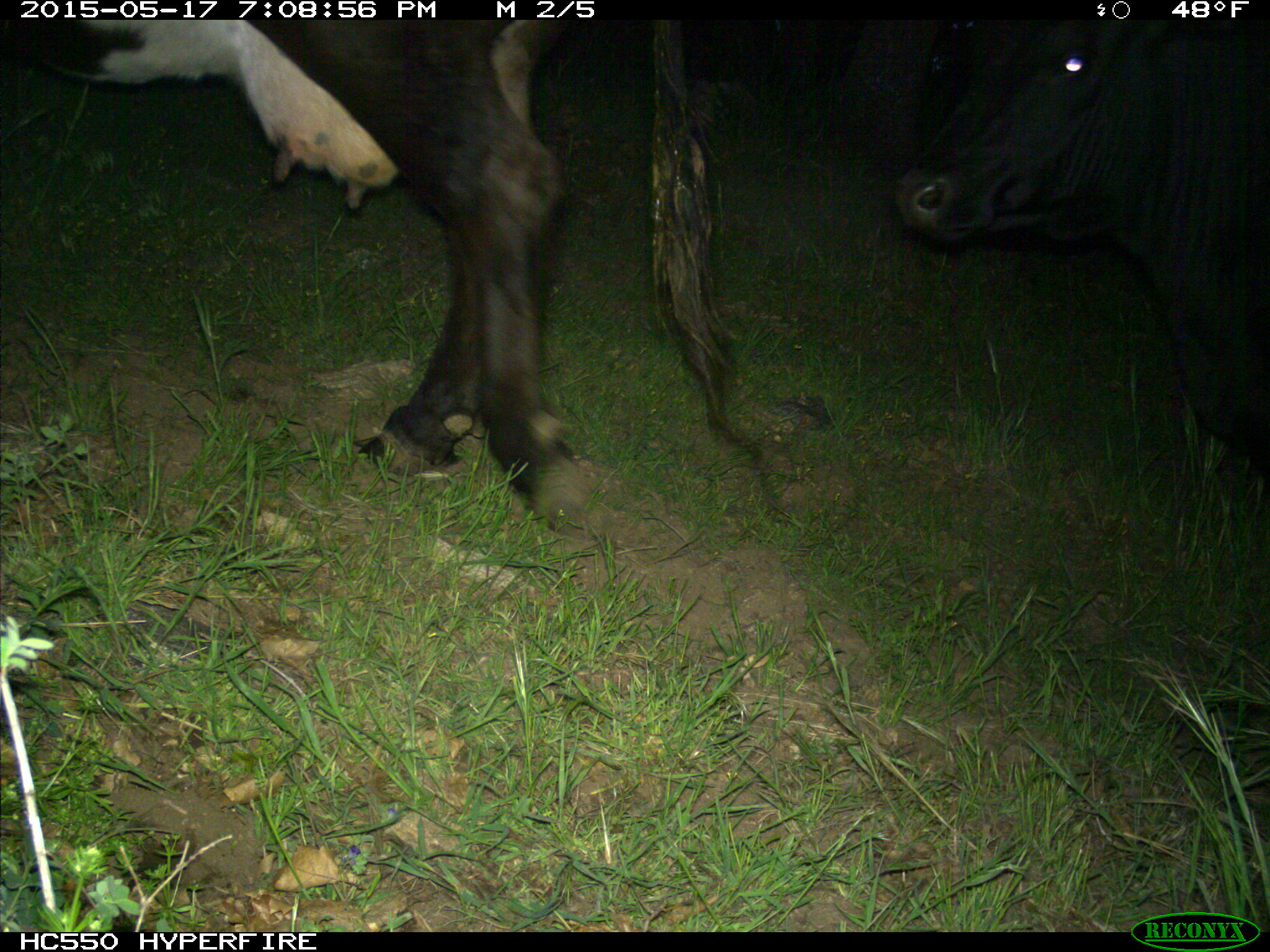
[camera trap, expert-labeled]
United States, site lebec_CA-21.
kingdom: Animalia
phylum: Chordata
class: Mammalia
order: Artiodactyla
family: Bovidae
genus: Bos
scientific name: Bos taurus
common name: domestic cow